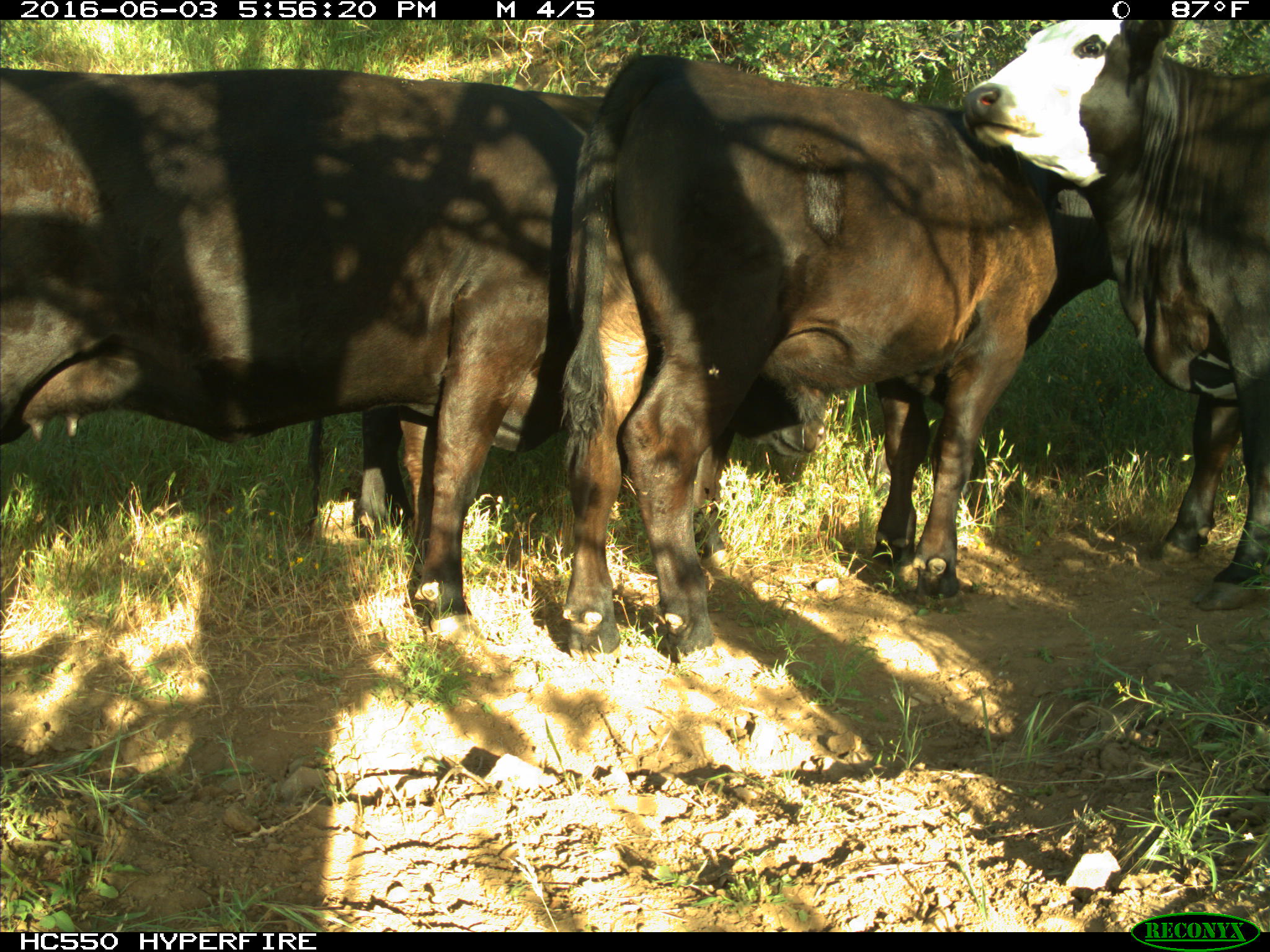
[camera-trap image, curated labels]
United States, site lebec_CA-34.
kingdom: Animalia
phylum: Chordata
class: Mammalia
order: Artiodactyla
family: Bovidae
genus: Bos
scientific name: Bos taurus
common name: domestic cow